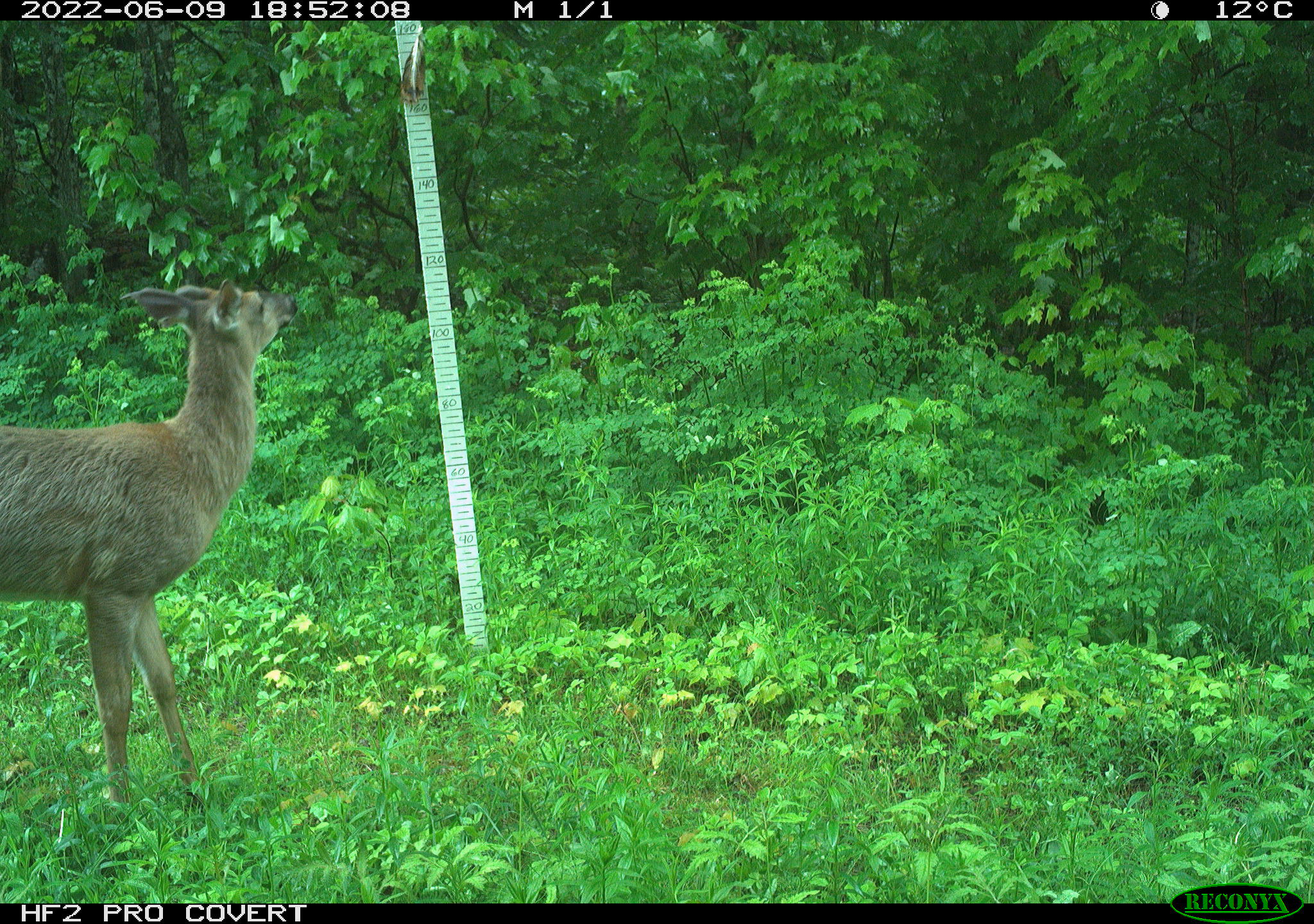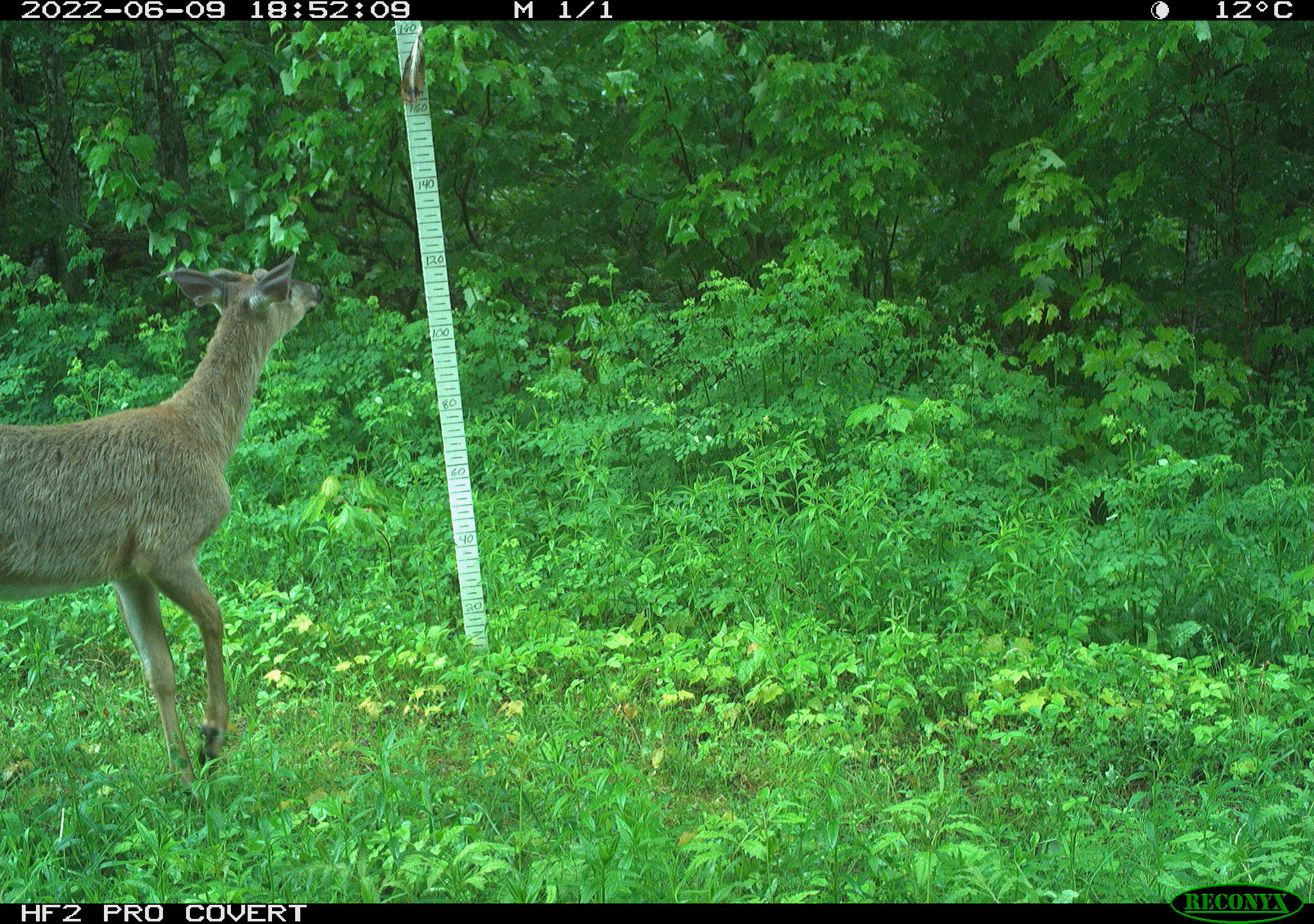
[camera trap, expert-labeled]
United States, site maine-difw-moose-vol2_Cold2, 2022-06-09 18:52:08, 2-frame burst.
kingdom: Animalia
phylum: Chordata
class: Mammalia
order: Artiodactyla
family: Cervidae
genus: Odocoileus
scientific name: Odocoileus virginianus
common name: white-tailed deer